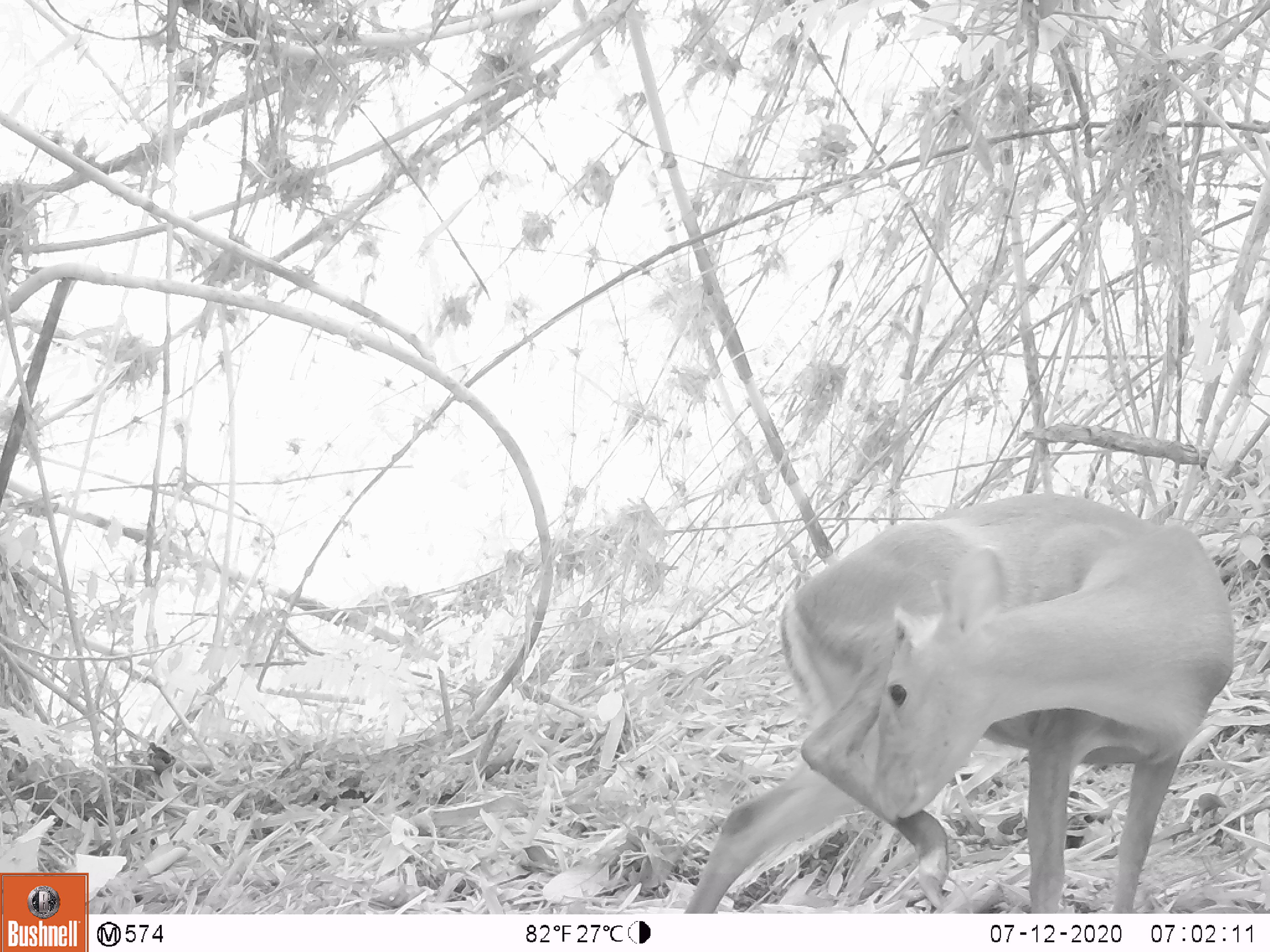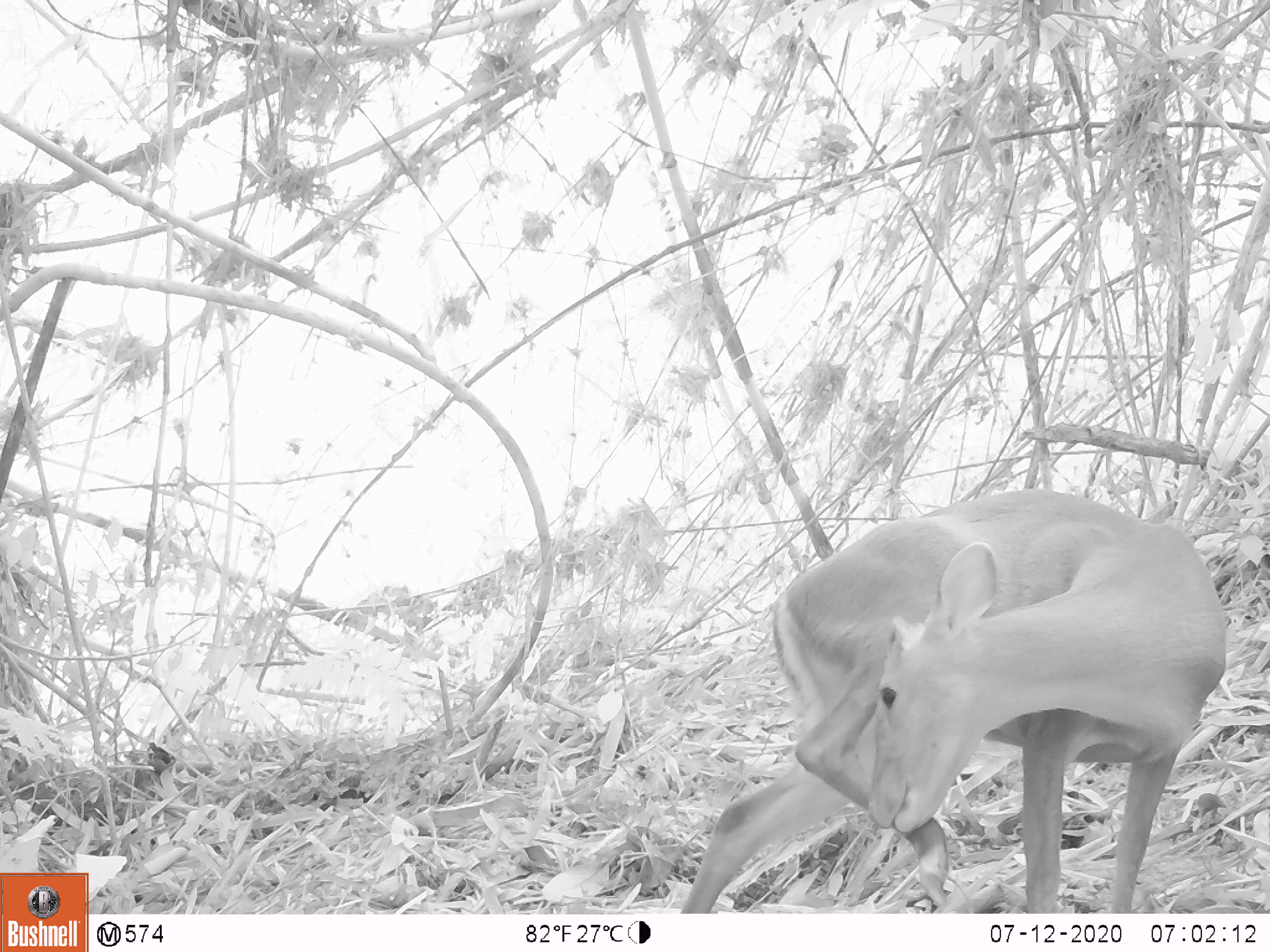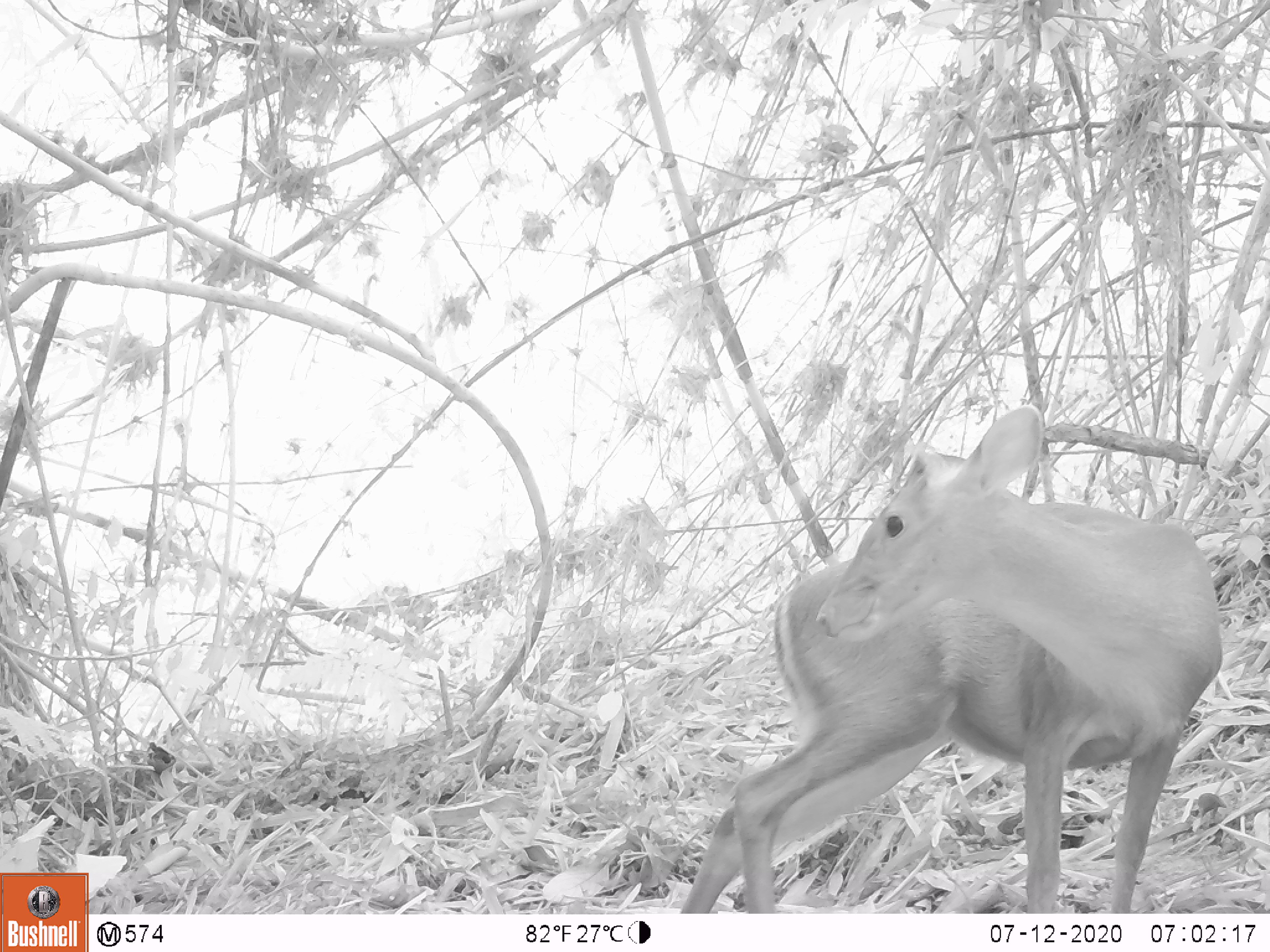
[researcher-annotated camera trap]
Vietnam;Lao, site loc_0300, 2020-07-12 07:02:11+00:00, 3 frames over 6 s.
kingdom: Animalia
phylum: Chordata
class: Mammalia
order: Artiodactyla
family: Cervidae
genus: Muntiacus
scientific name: Muntiacus rooseveltorum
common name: roosevelt's muntjac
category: roosevelts muntjac group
Roosevelts muntjac group (roosevelt's muntjac) (Muntiacus rooseveltorum). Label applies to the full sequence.